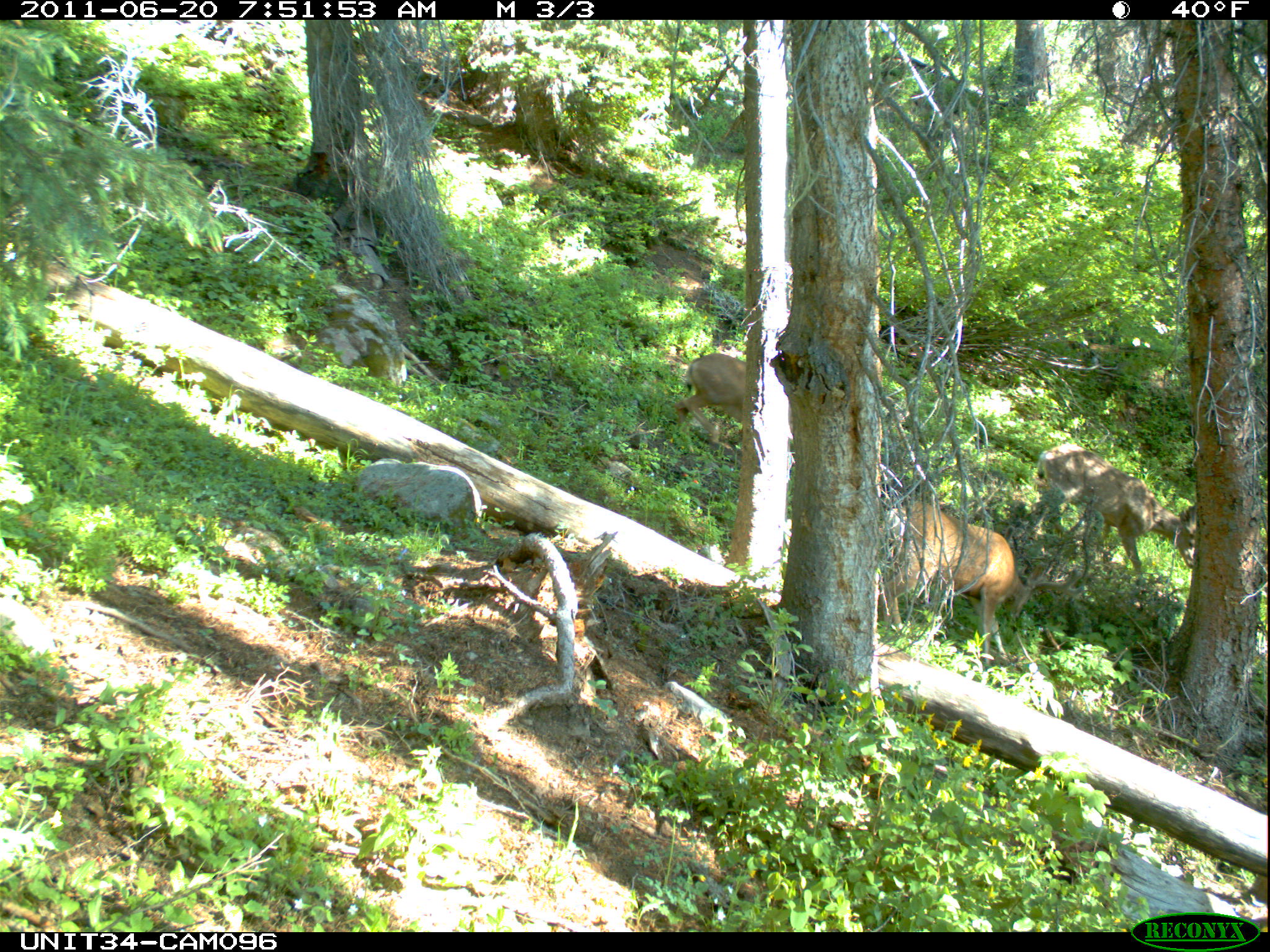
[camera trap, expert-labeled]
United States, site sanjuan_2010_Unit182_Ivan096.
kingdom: Animalia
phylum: Chordata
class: Mammalia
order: Artiodactyla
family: Cervidae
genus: Odocoileus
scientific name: Odocoileus hemionus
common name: mule deer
Odocoileus hemionus (mule deer).